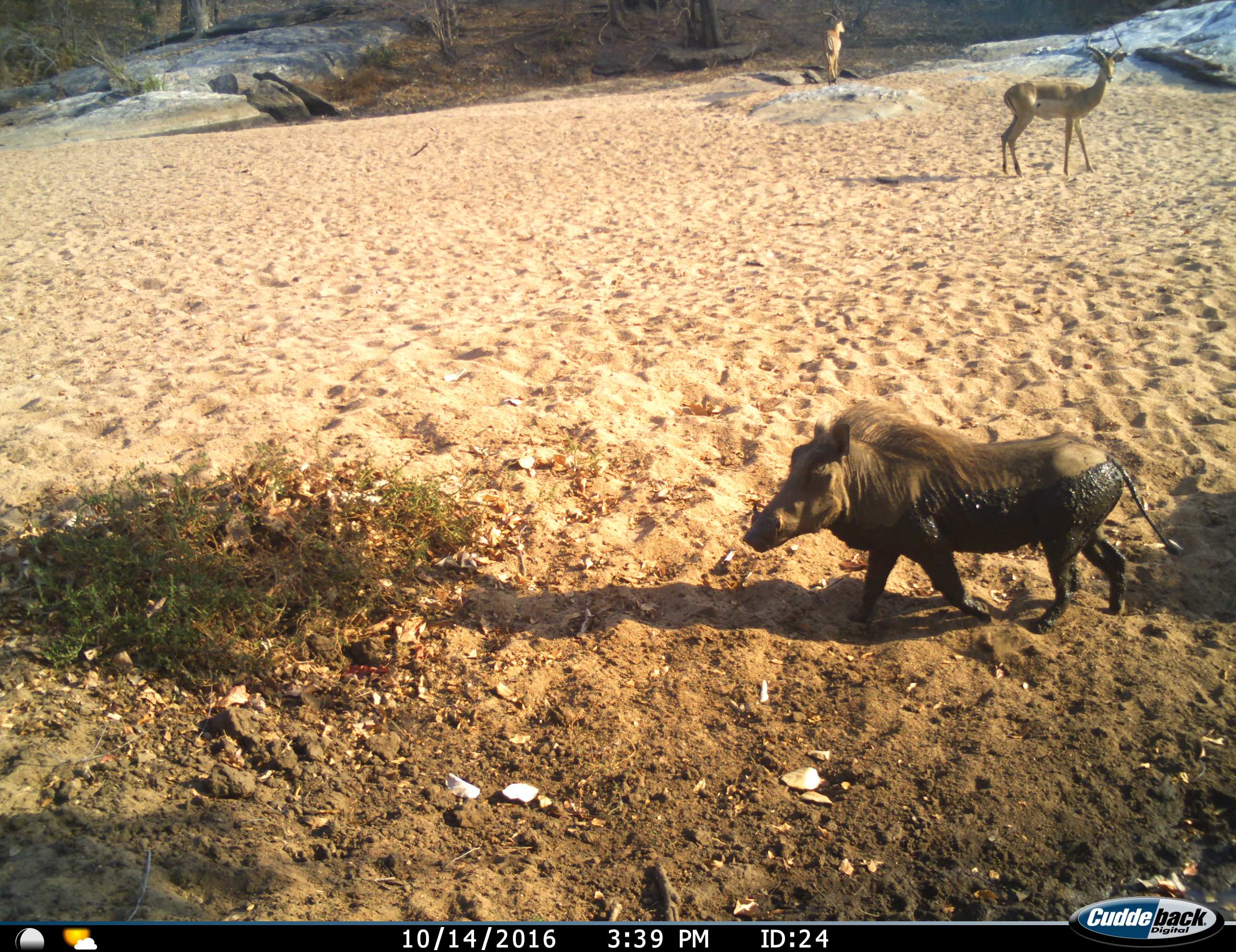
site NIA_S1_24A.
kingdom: Animalia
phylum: Chordata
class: Mammalia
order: Artiodactyla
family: Bovidae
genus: Aepyceros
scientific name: Aepyceros melampus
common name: impala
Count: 2.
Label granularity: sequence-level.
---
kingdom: Animalia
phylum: Chordata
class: Mammalia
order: Artiodactyla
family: Suidae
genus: Phacochoerus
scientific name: Phacochoerus africanus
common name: warthog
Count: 1.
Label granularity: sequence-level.